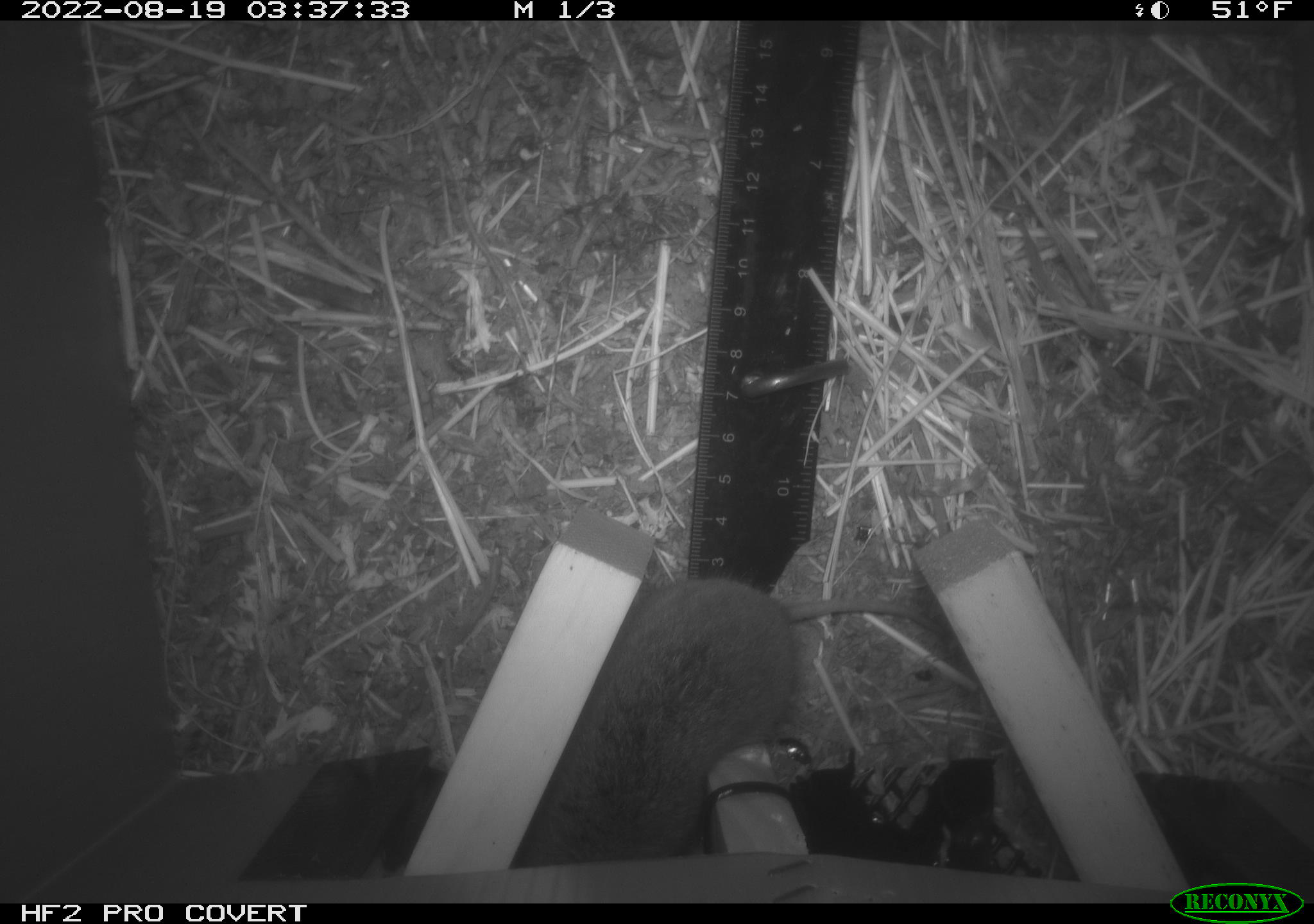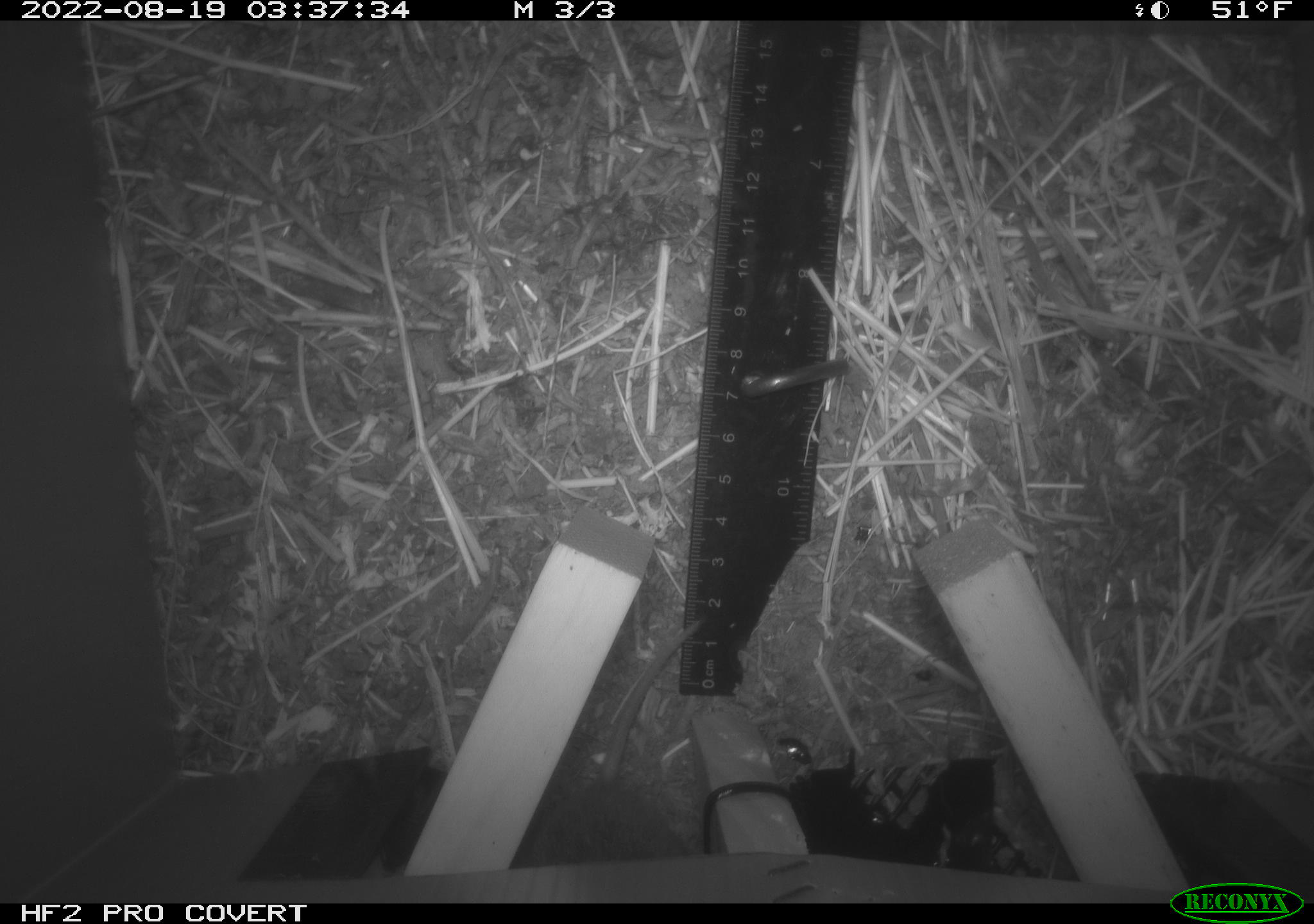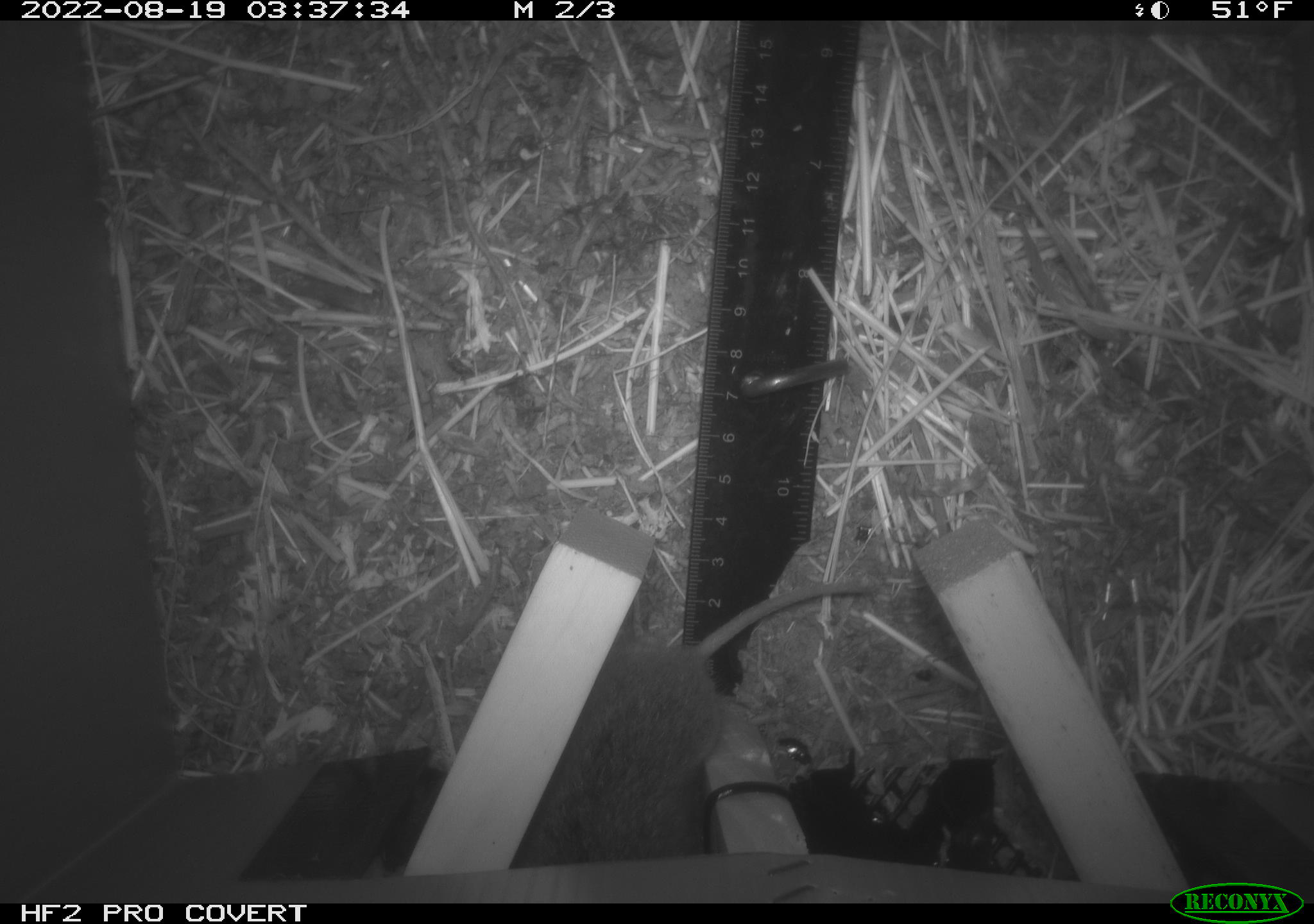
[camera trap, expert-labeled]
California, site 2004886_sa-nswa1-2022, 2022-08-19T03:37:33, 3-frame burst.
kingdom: Animalia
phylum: Chordata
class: Mammalia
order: Rodentia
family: Cricetidae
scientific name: Cricetidae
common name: hamsters, voles, lemmings, and allies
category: cricetidae family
Cricetidae family (hamsters, voles, lemmings, and allies) (Cricetidae).